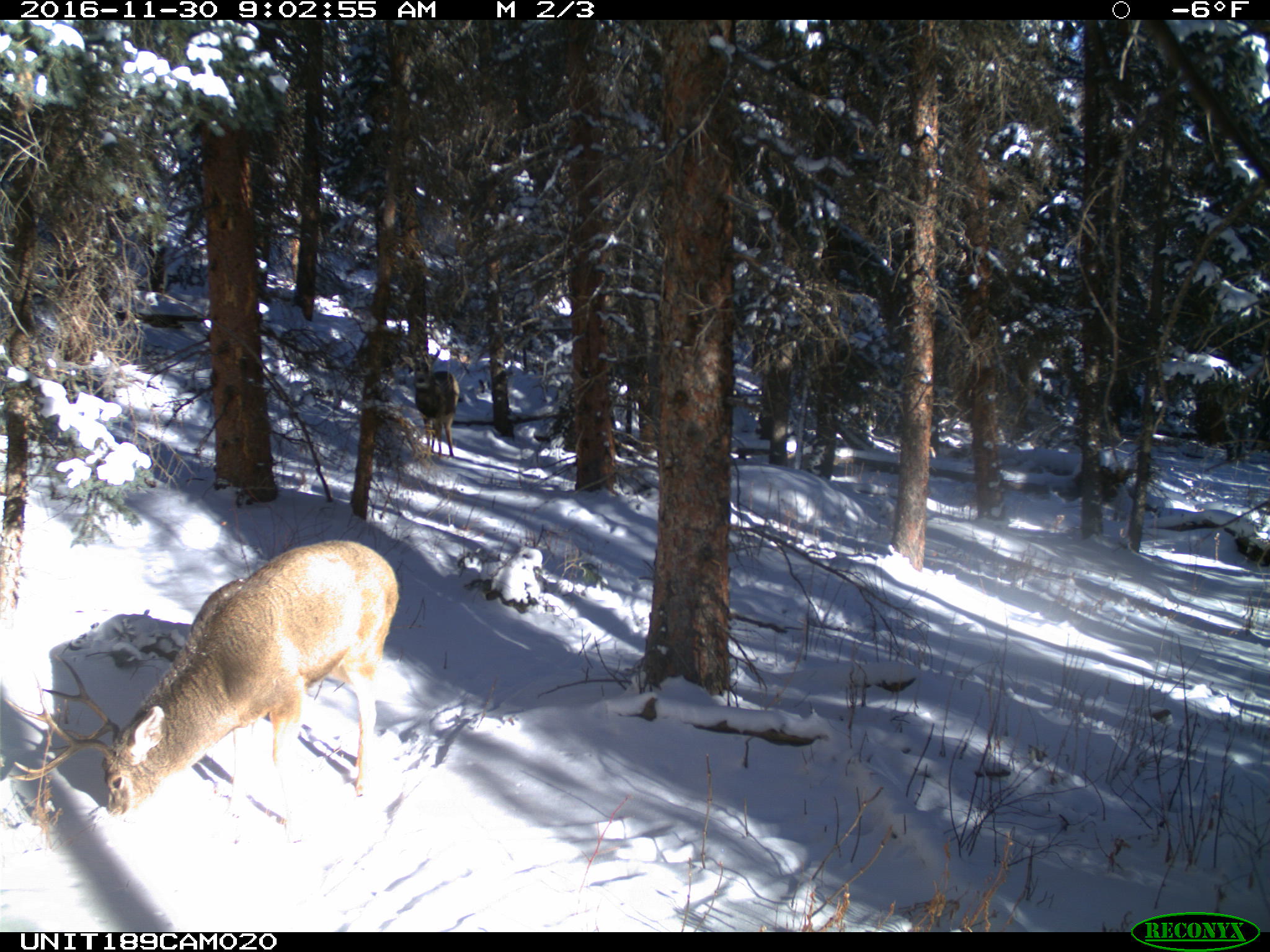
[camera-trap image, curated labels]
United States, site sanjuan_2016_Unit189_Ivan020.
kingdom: Animalia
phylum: Chordata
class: Mammalia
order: Artiodactyla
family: Cervidae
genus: Odocoileus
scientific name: Odocoileus hemionus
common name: mule deer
Odocoileus hemionus (mule deer).